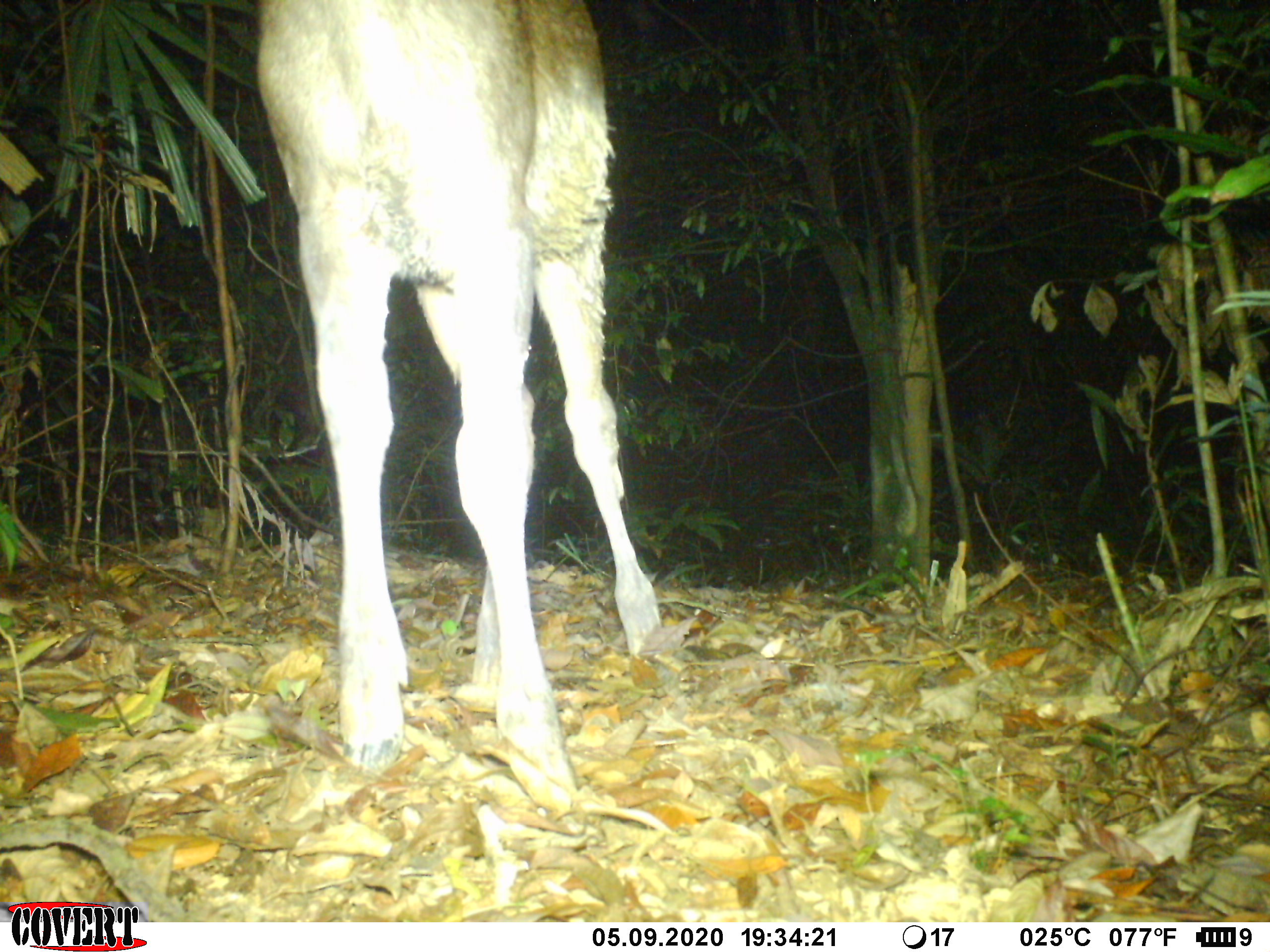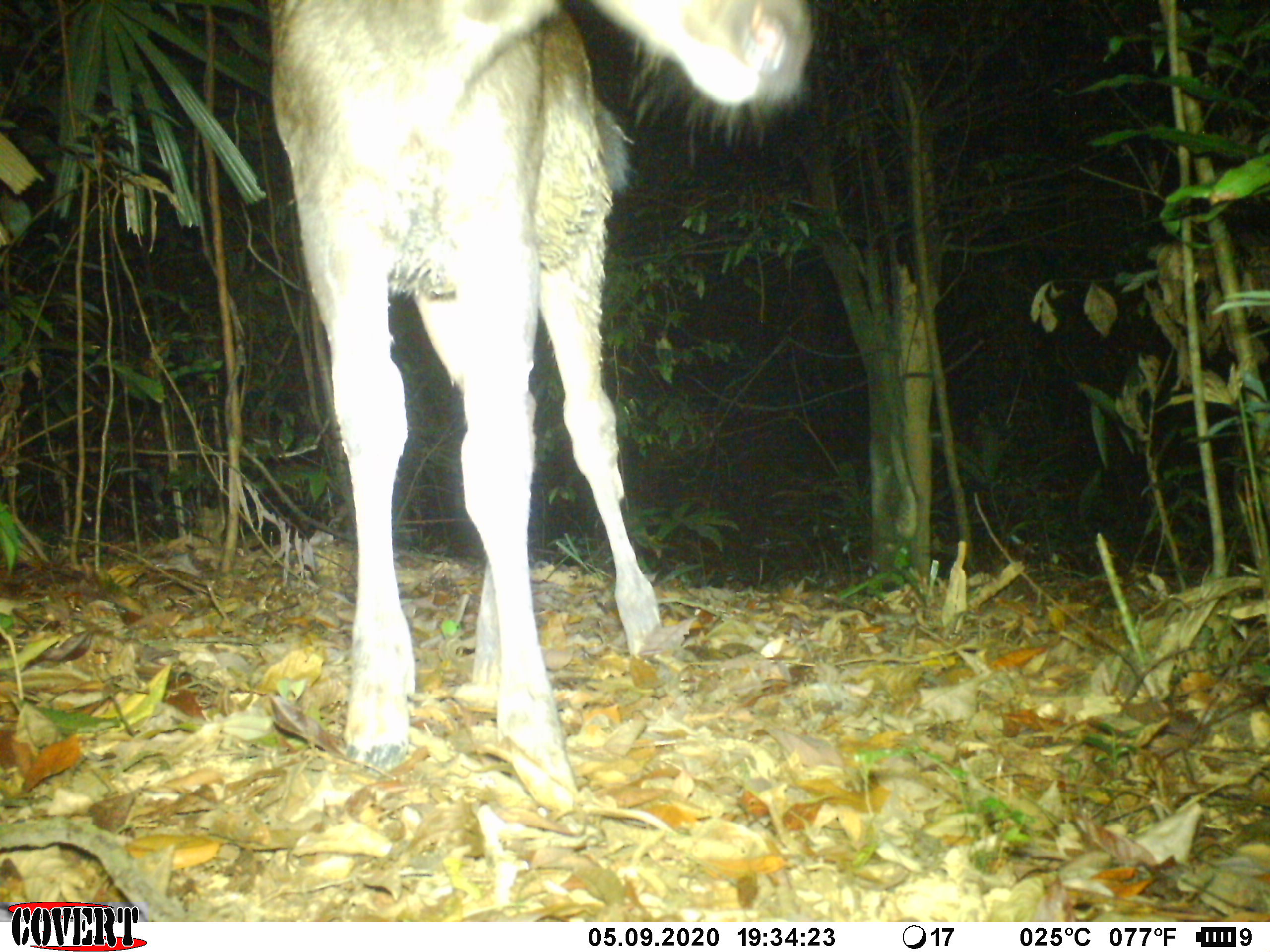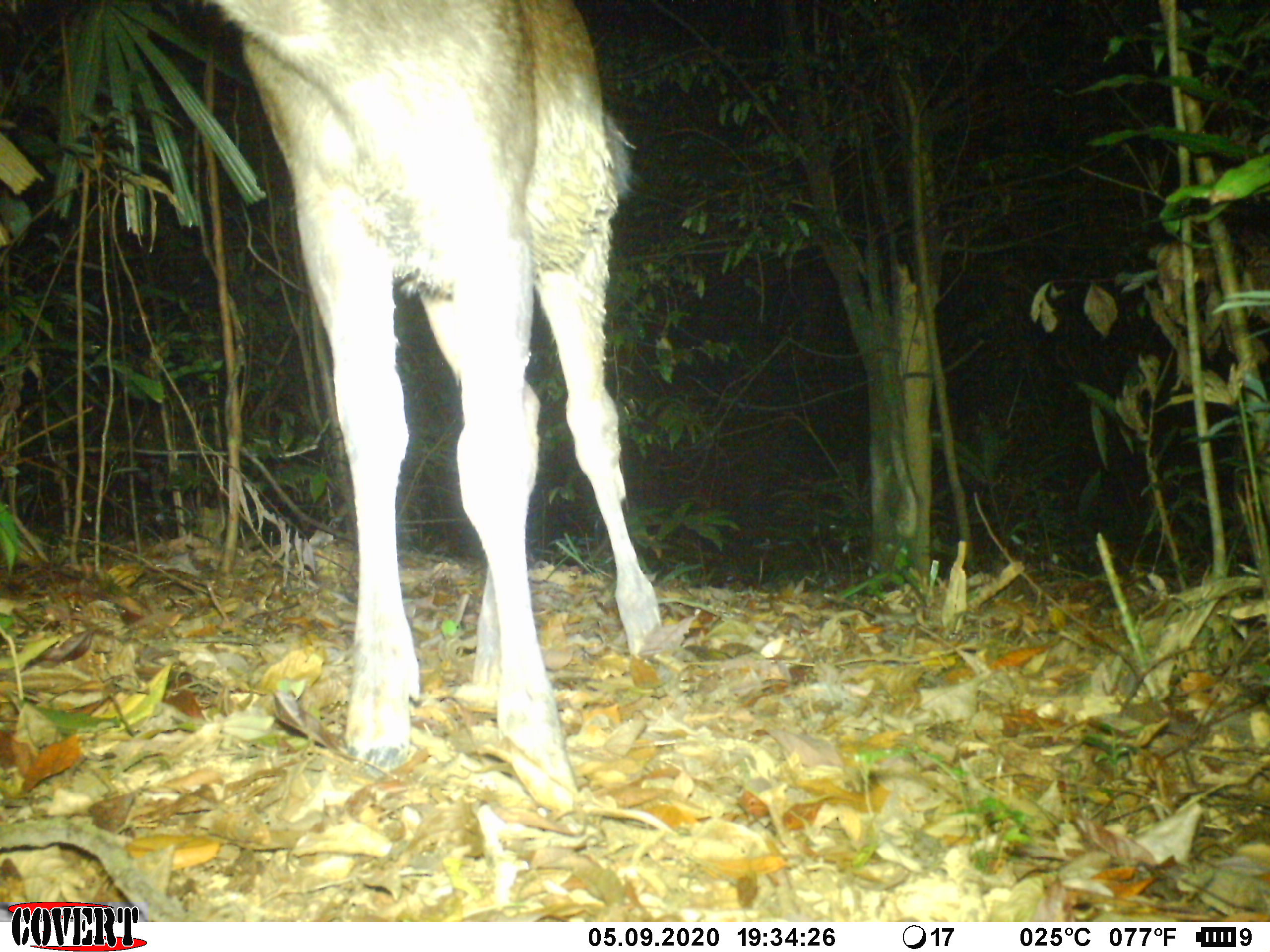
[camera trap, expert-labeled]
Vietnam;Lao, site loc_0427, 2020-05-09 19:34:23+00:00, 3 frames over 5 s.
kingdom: Animalia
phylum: Chordata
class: Mammalia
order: Artiodactyla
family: Cervidae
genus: Rusa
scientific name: Rusa unicolor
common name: sambar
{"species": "sambar (Rusa unicolor)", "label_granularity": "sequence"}